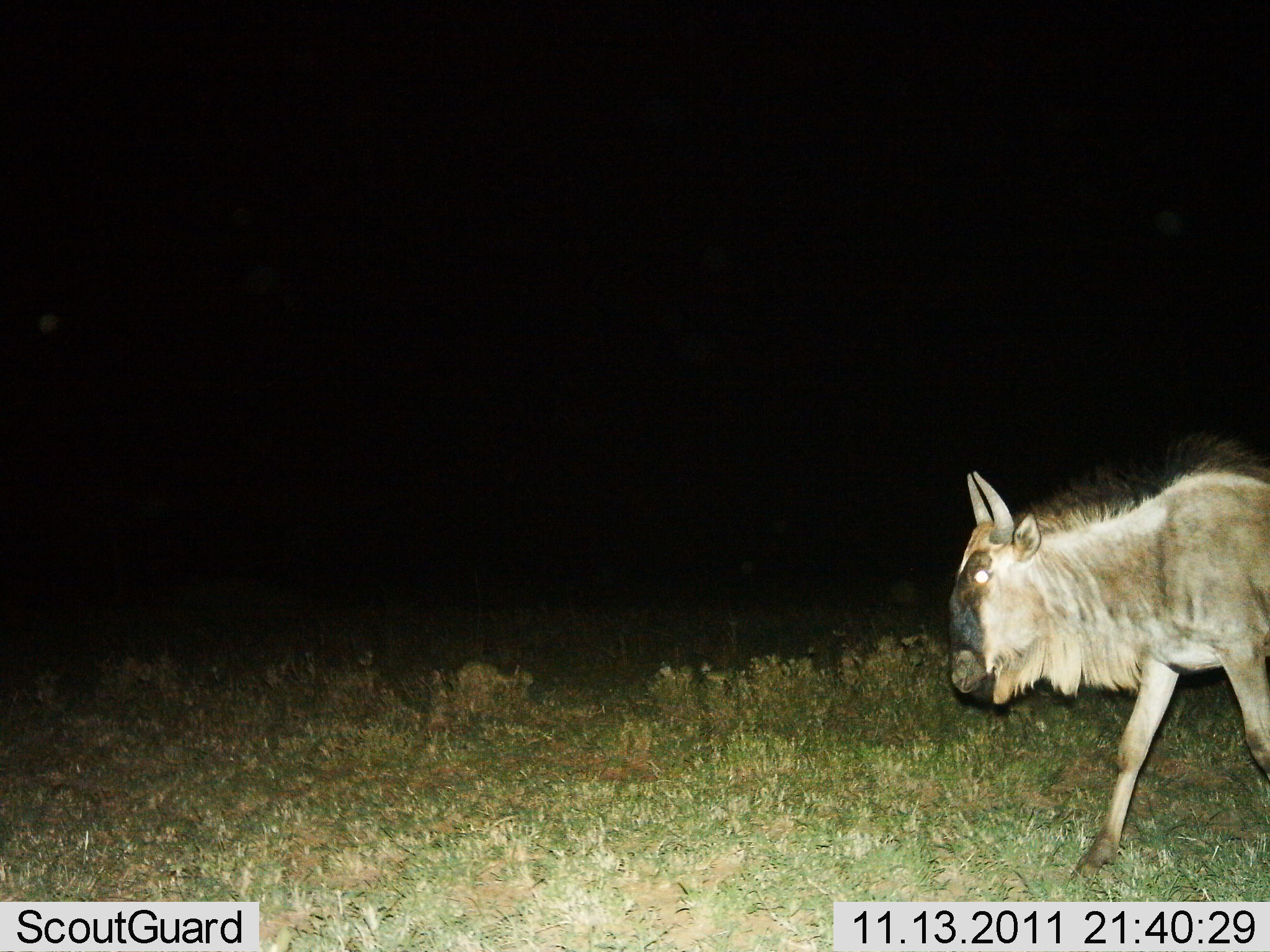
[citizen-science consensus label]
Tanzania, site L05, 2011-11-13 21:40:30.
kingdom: Animalia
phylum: Chordata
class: Mammalia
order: Artiodactyla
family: Bovidae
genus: Connochaetes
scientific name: Connochaetes taurinus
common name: blue wildebeest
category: wildebeest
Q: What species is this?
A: Wildebeest (blue wildebeest) (Connochaetes taurinus).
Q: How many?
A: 1.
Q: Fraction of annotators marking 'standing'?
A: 9%.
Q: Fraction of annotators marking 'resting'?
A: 0%.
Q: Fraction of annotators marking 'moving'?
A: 91%.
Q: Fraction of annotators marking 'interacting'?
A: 0%.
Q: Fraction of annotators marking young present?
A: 0%.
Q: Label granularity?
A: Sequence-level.